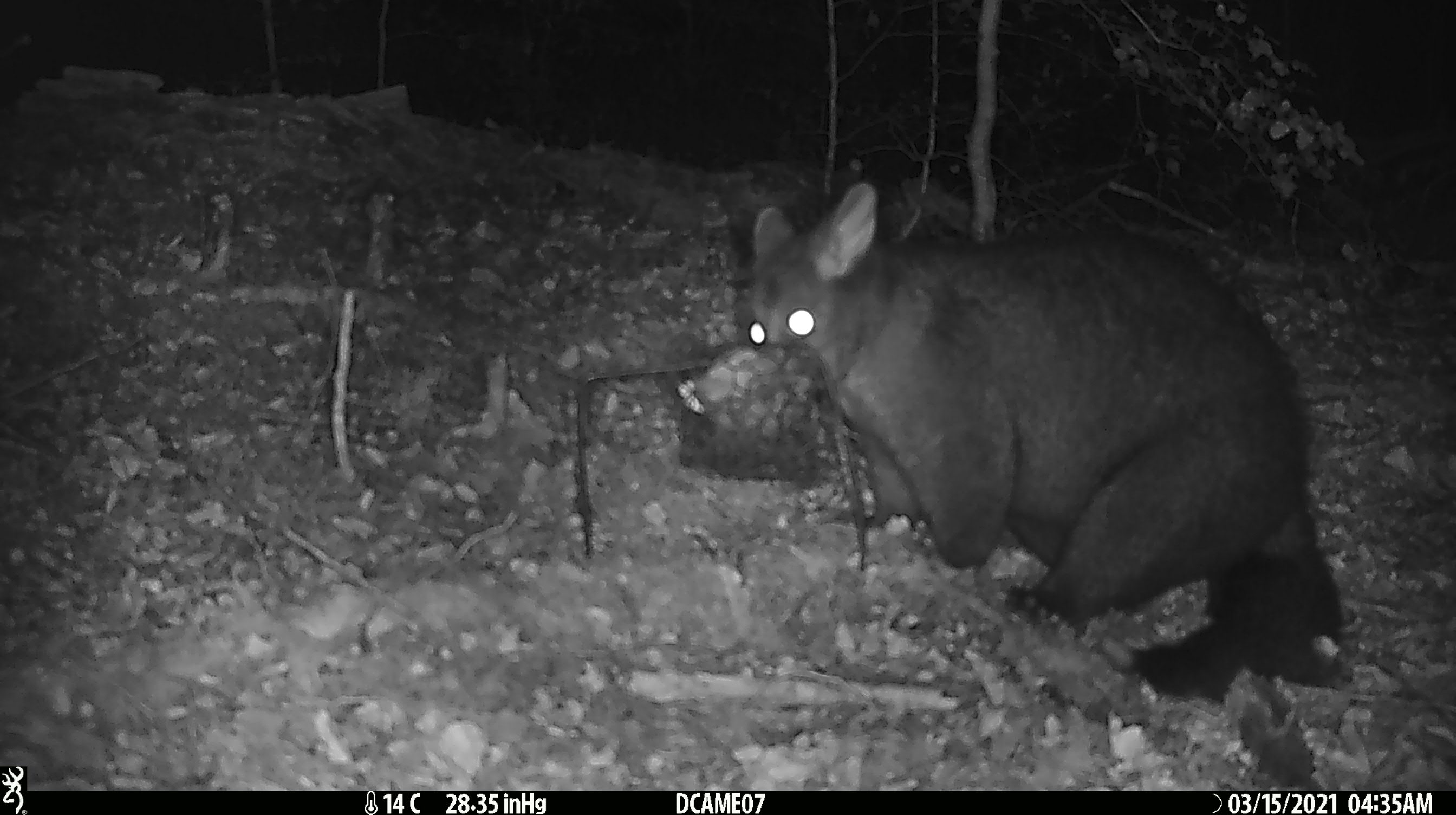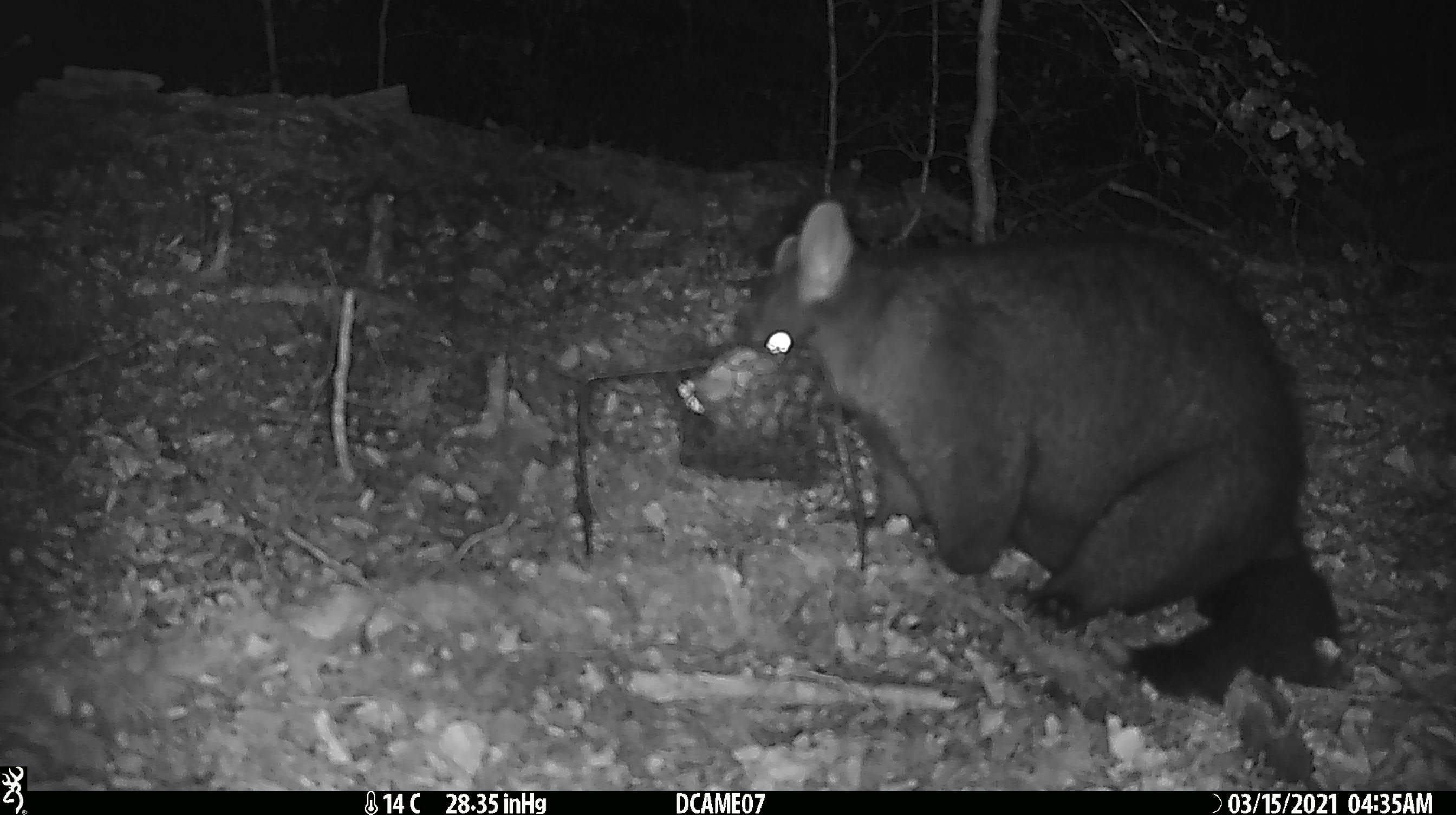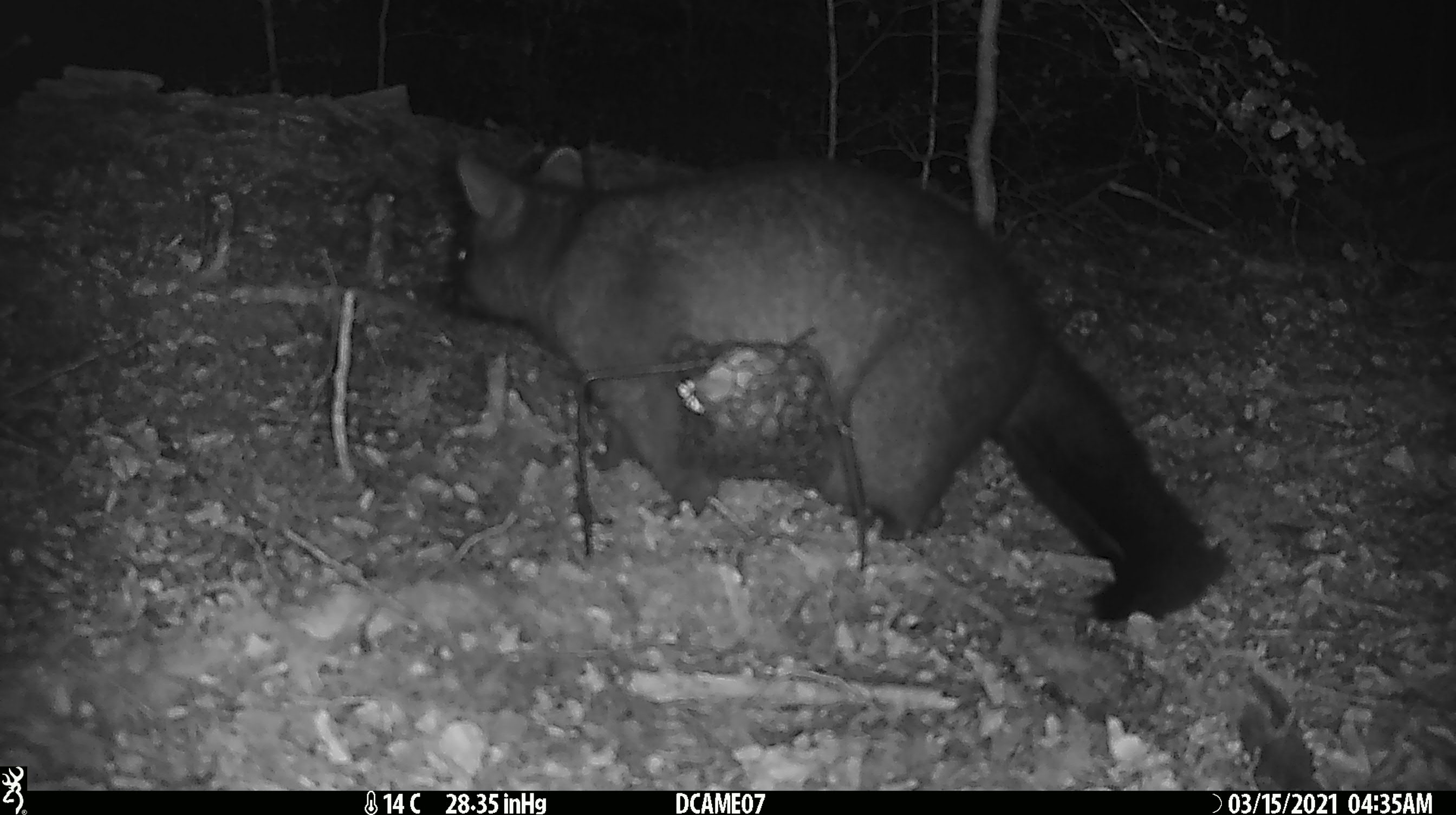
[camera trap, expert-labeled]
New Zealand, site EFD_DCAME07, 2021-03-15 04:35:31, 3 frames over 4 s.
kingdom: Animalia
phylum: Chordata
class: Mammalia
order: Diprotodontia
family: Phalangeridae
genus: Trichosurus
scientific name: Trichosurus vulpecula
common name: common brushtail possum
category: possum